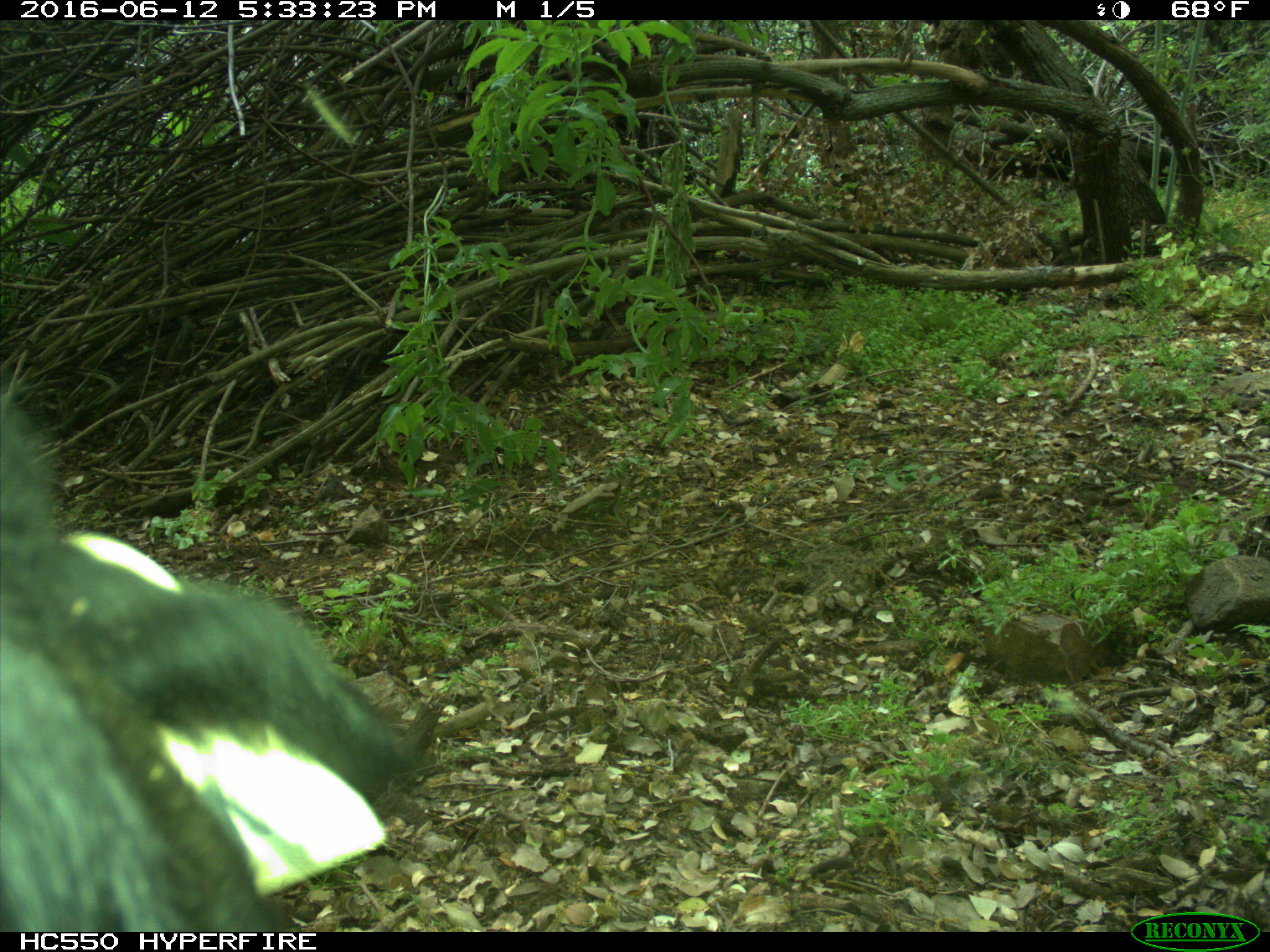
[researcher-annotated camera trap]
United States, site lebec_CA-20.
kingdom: Animalia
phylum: Chordata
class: Mammalia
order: Artiodactyla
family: Bovidae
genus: Bos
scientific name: Bos taurus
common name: domestic cow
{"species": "Bos taurus (domestic cow)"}